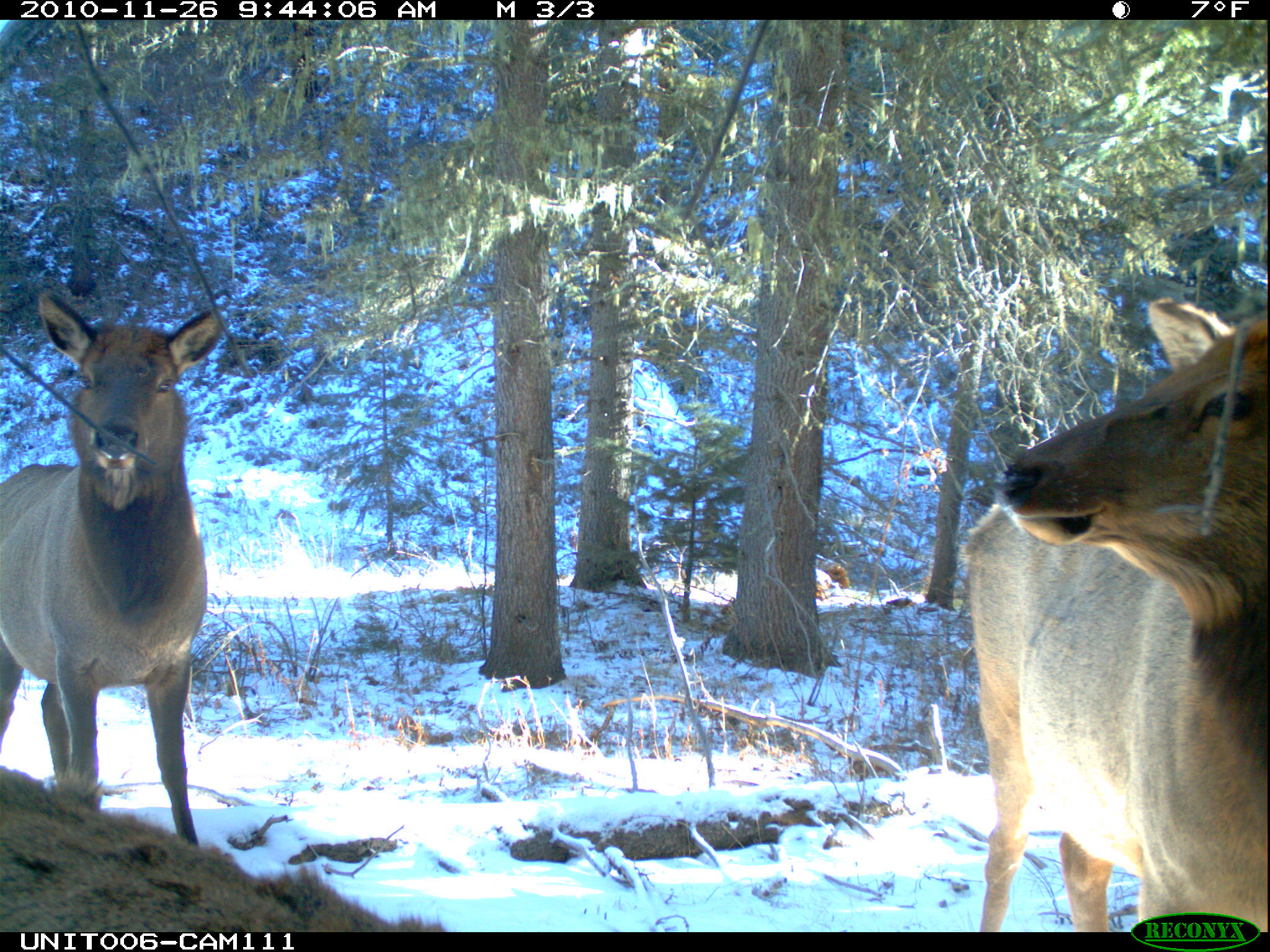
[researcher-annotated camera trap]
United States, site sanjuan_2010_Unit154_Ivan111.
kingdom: Animalia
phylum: Chordata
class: Mammalia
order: Artiodactyla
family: Cervidae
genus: Cervus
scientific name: Cervus elaphus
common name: red deer